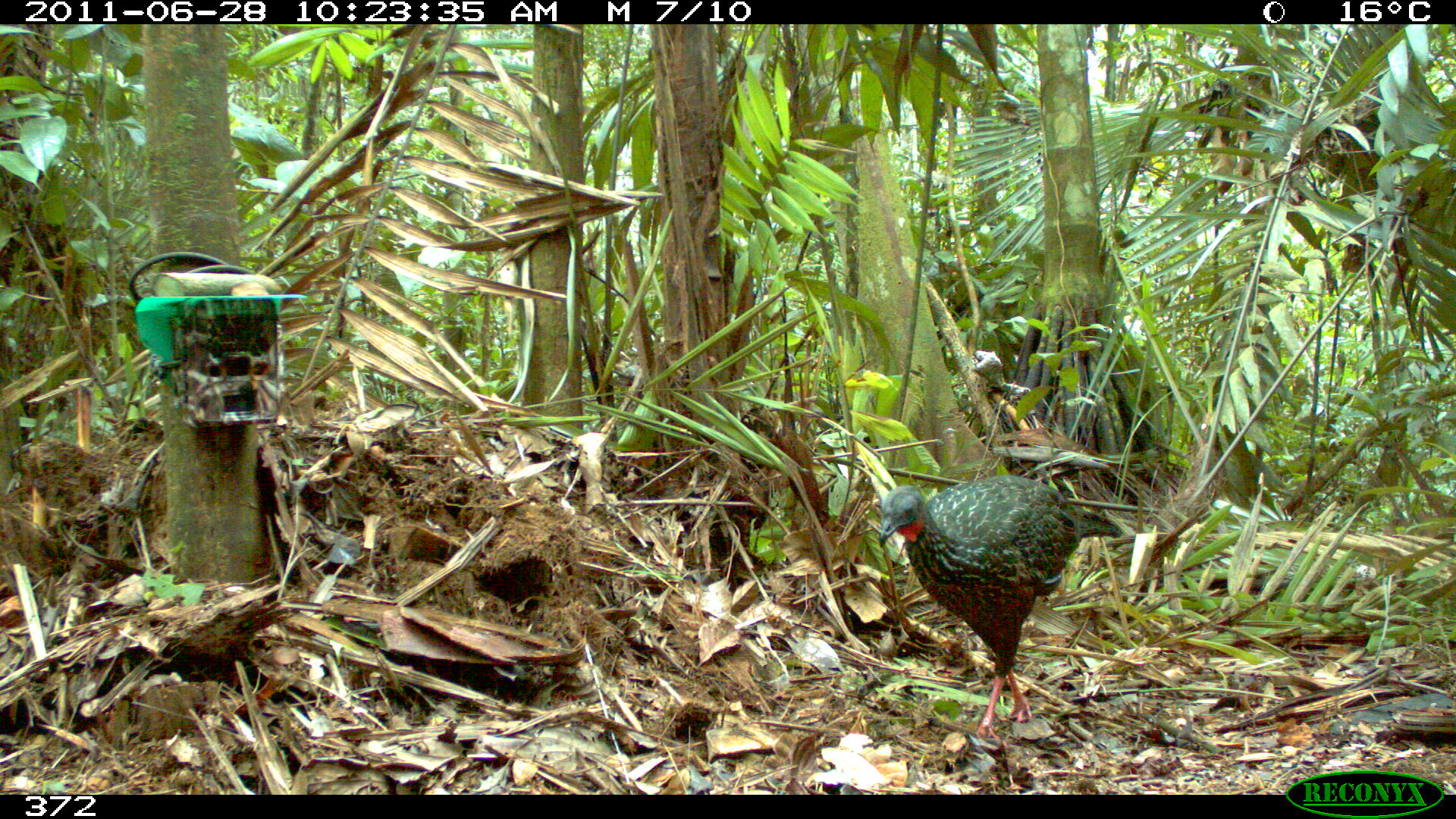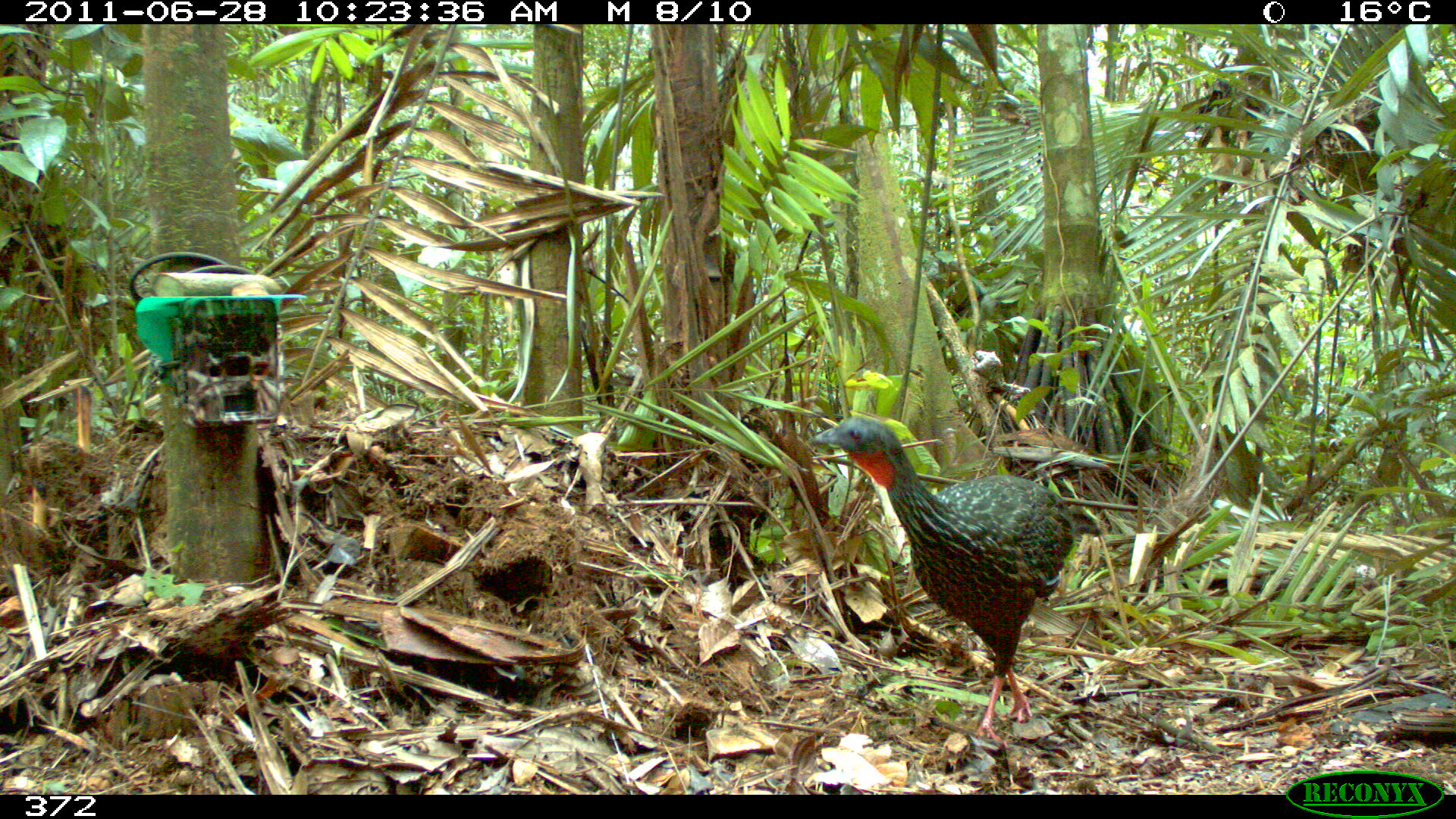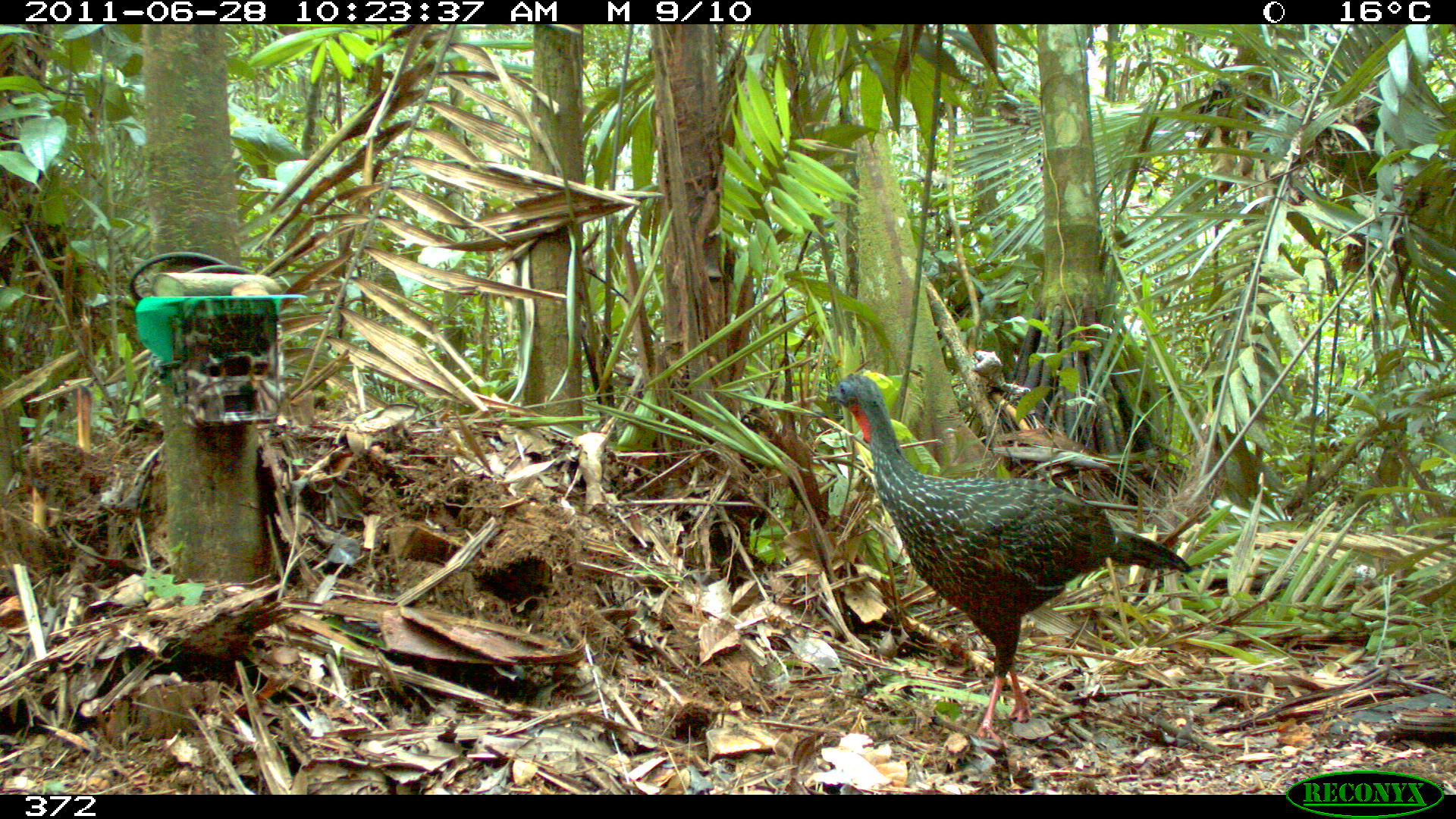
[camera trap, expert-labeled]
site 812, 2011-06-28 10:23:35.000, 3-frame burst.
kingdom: Animalia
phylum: Chordata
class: Aves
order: Galliformes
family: Cracidae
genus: Penelope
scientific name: Penelope jacquacu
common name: spix's guan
Penelope jacquacu (spix's guan).